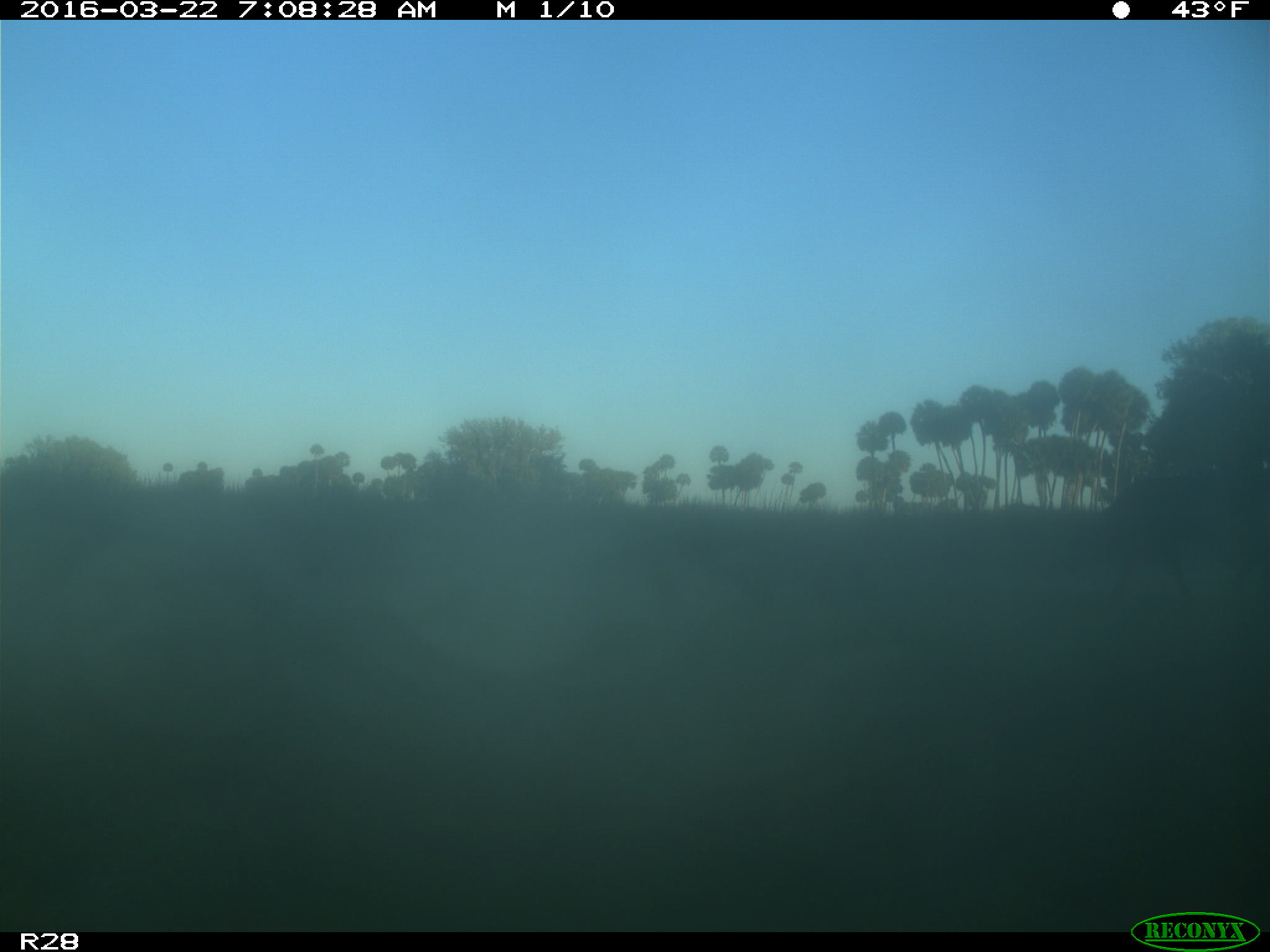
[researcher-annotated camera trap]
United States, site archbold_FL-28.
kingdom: Animalia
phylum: Chordata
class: Mammalia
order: Artiodactyla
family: Bovidae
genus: Bos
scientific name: Bos taurus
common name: domestic cow